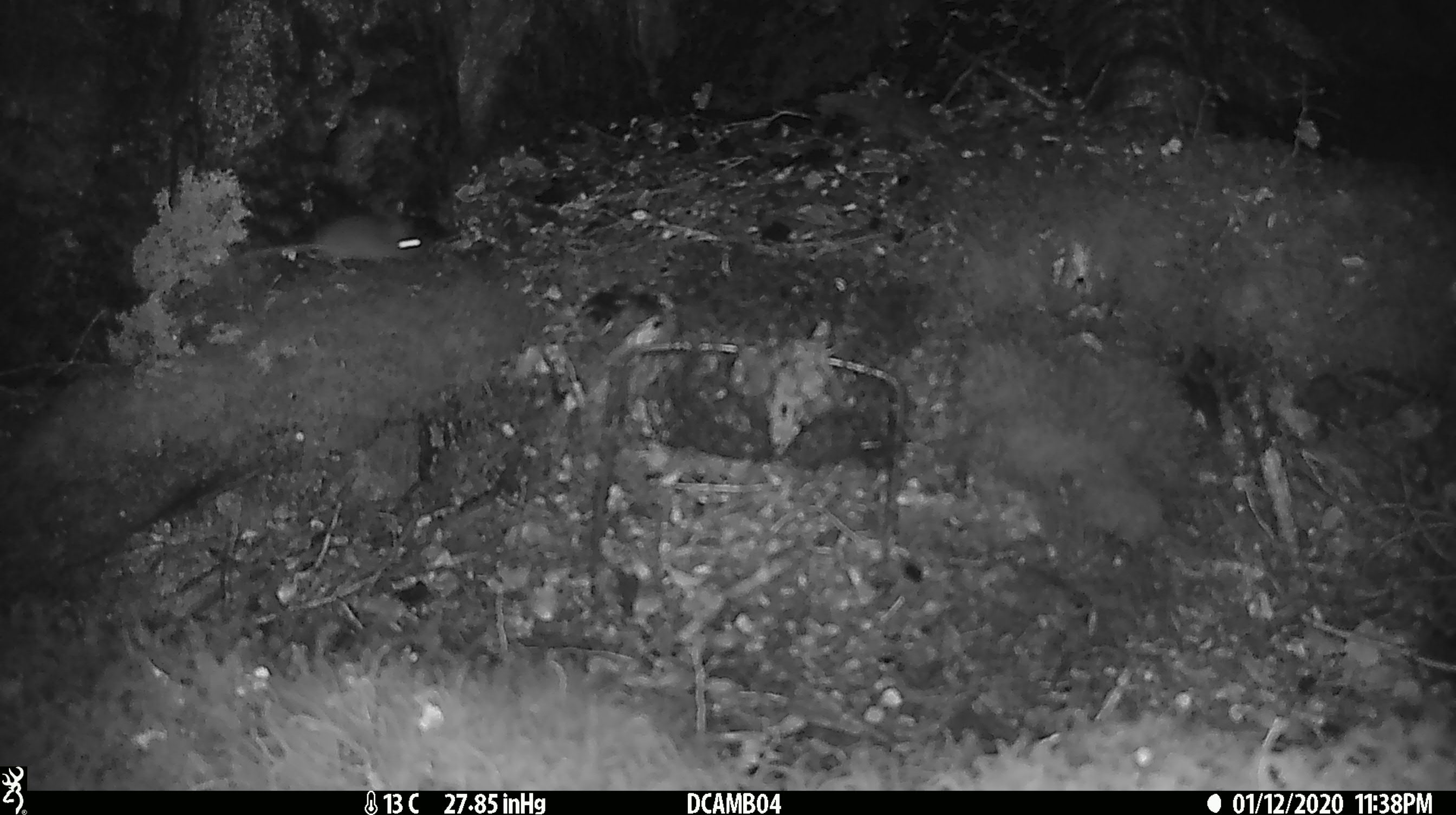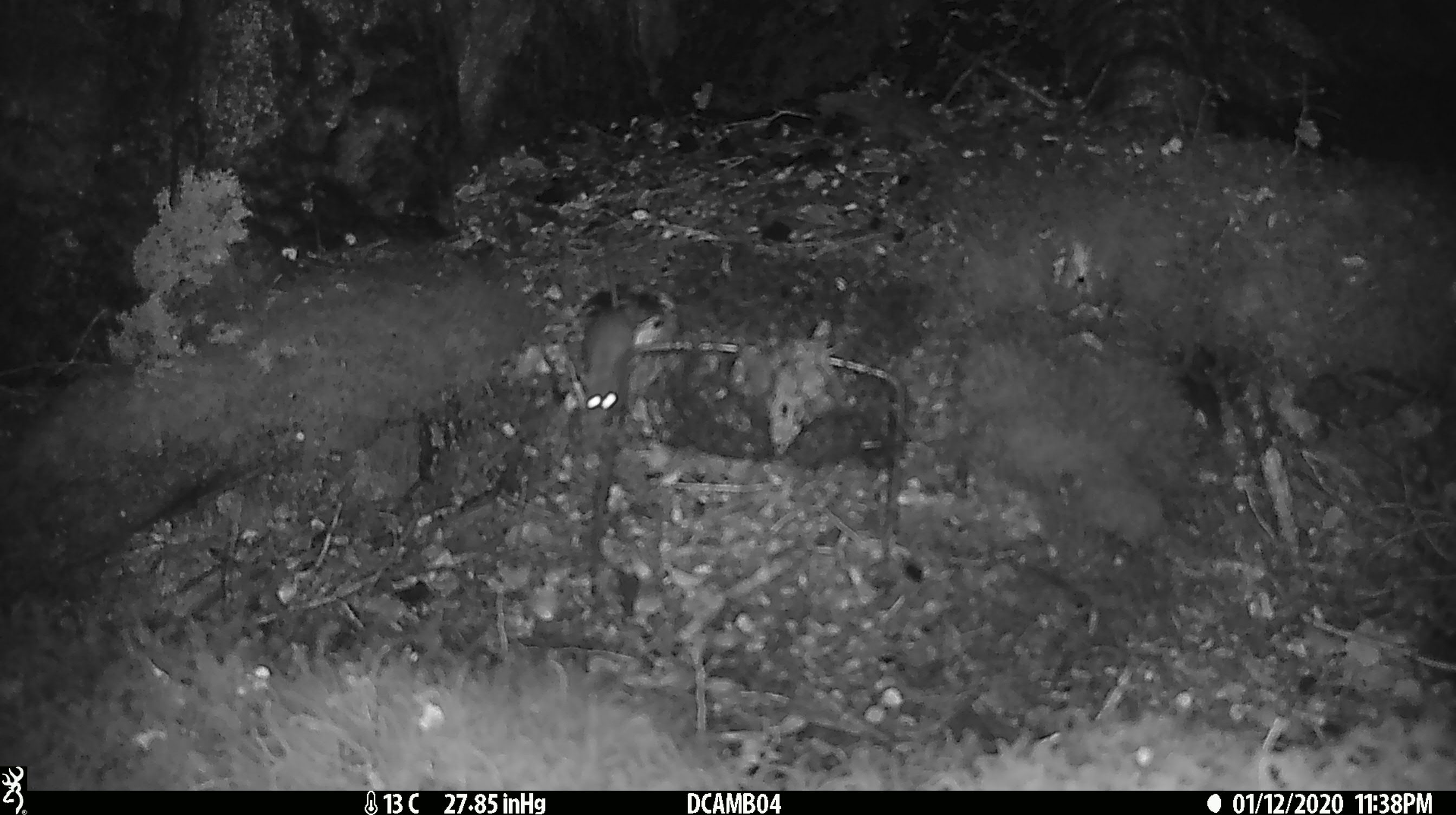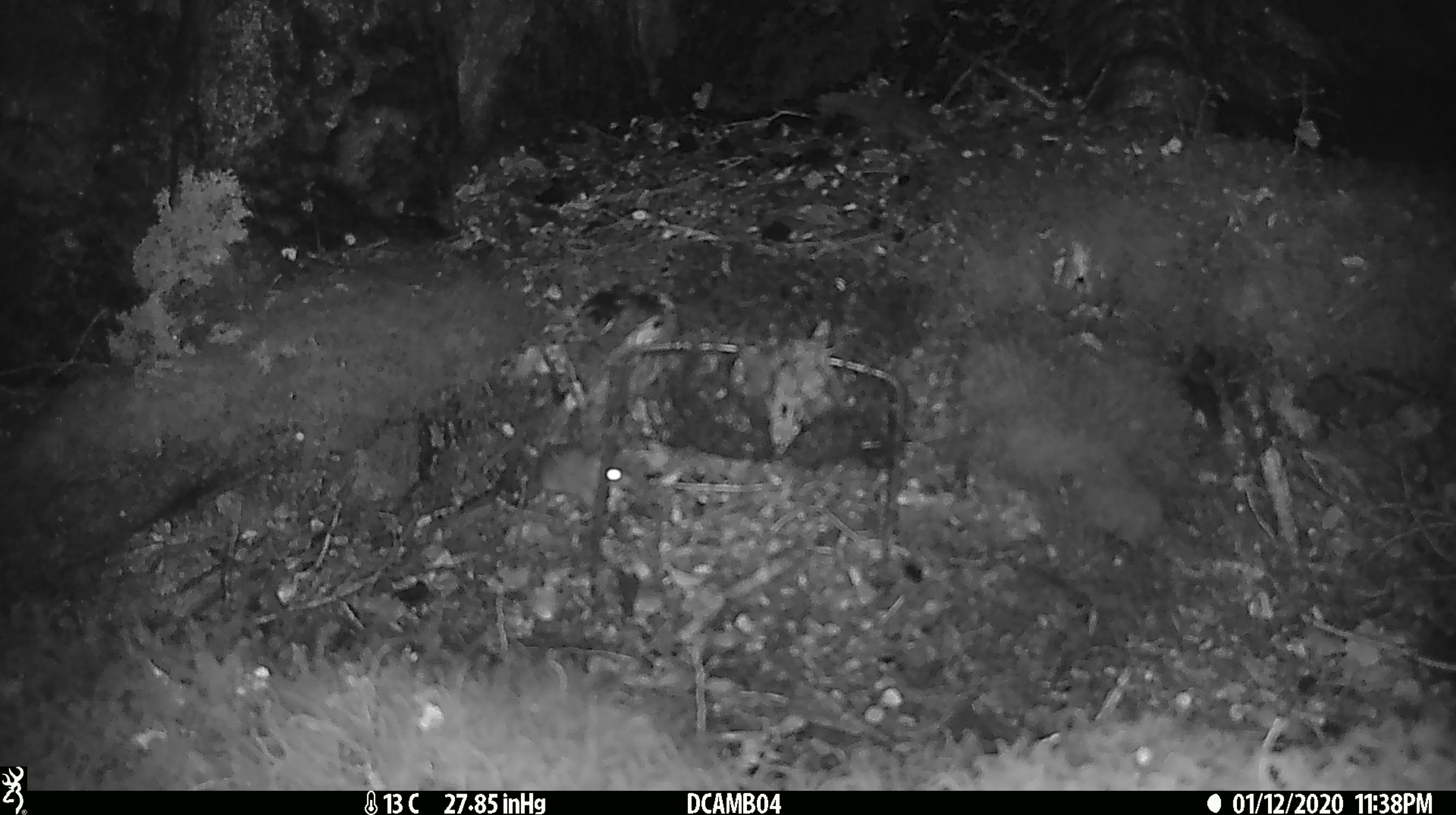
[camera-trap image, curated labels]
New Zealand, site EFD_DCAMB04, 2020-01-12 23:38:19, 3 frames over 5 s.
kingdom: Animalia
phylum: Chordata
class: Mammalia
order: Rodentia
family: Muridae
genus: Mus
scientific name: Mus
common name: mouse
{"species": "mouse (Mus)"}